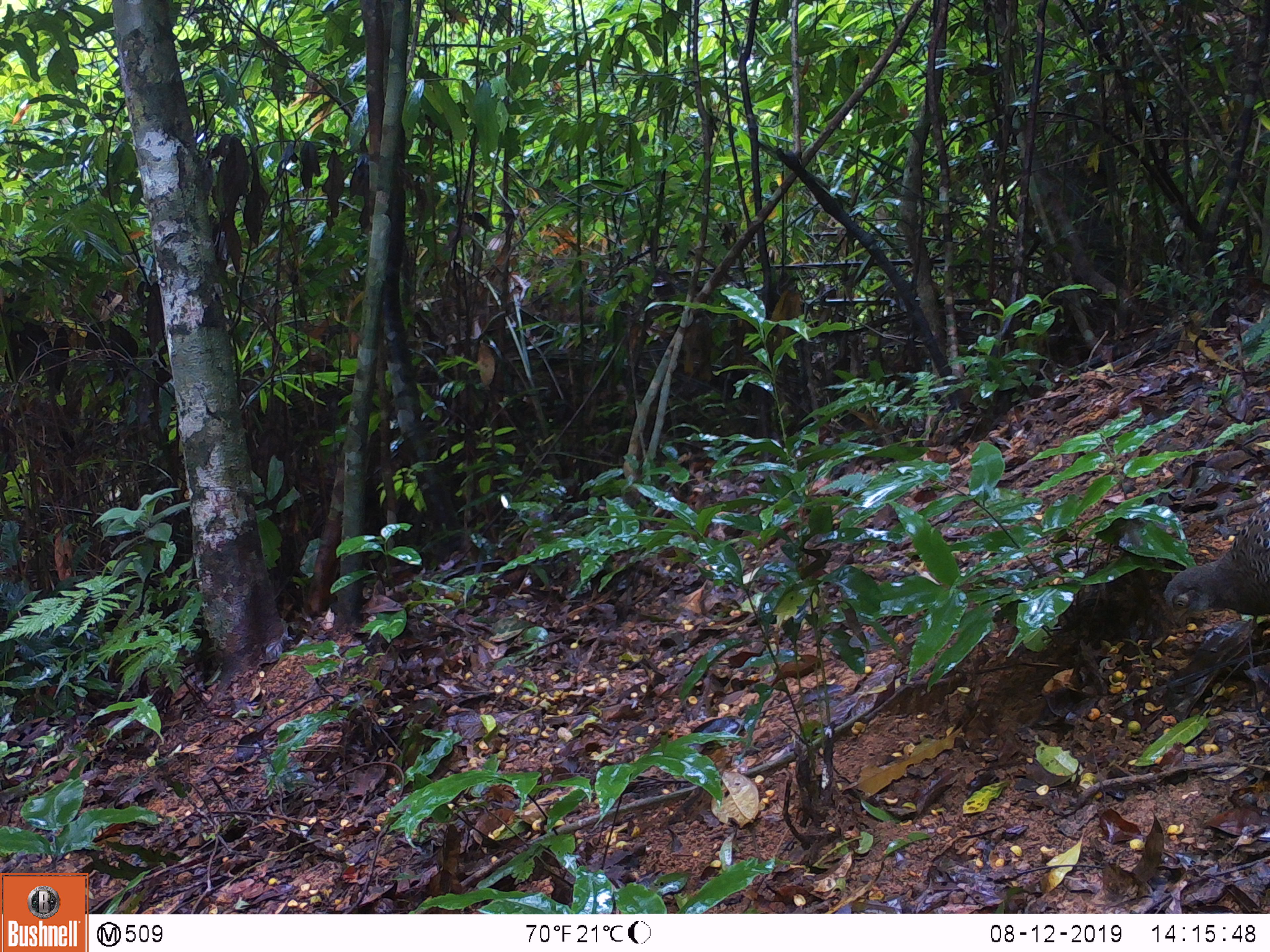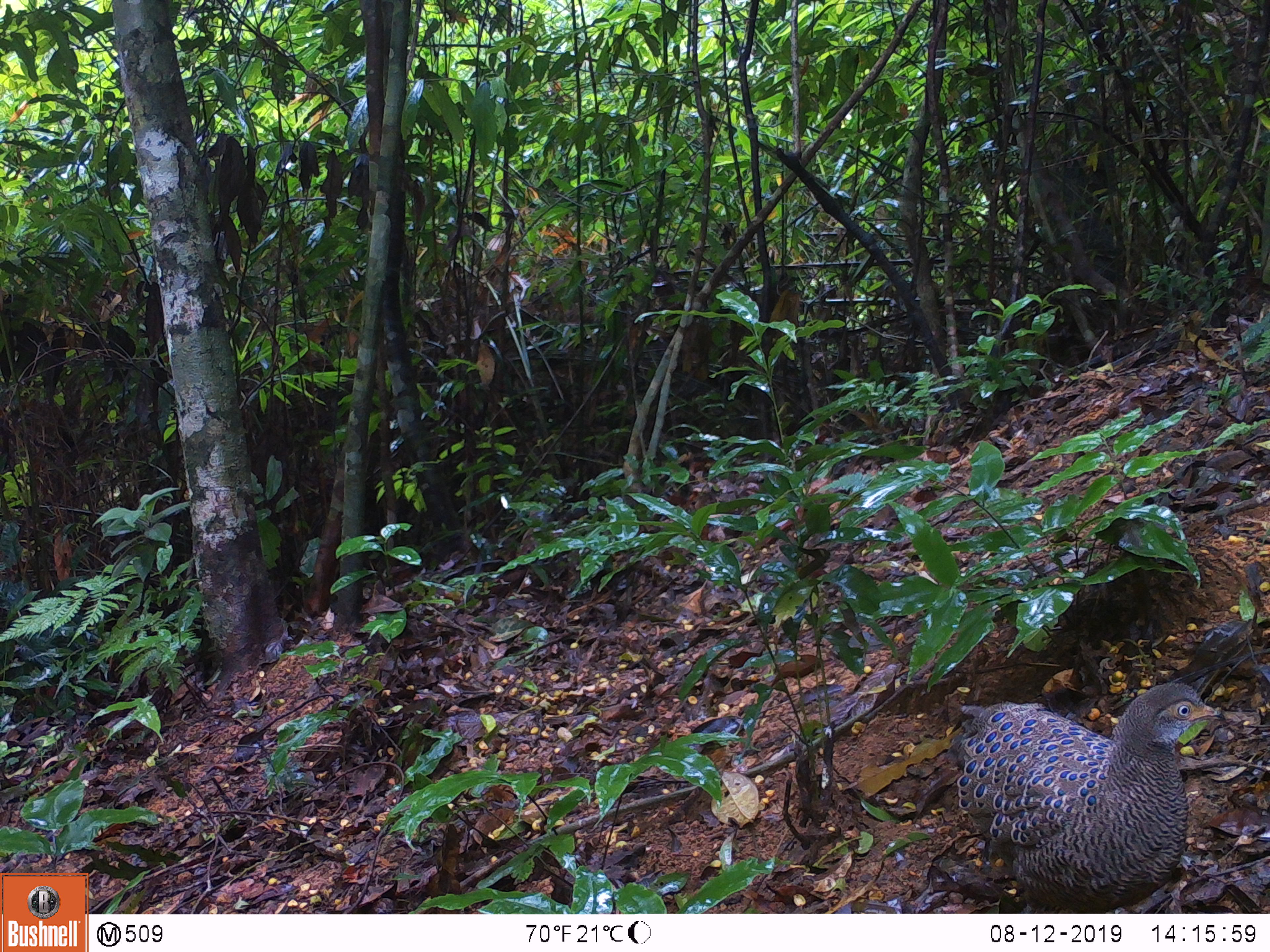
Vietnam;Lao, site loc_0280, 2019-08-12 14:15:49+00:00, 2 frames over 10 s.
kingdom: Animalia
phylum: Chordata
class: Aves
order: Galliformes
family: Phasianidae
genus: Polyplectron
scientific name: Polyplectron bicalcaratum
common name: gray peacock-pheasant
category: grey peacock pheasant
Grey peacock pheasant (gray peacock-pheasant) (Polyplectron bicalcaratum). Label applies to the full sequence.